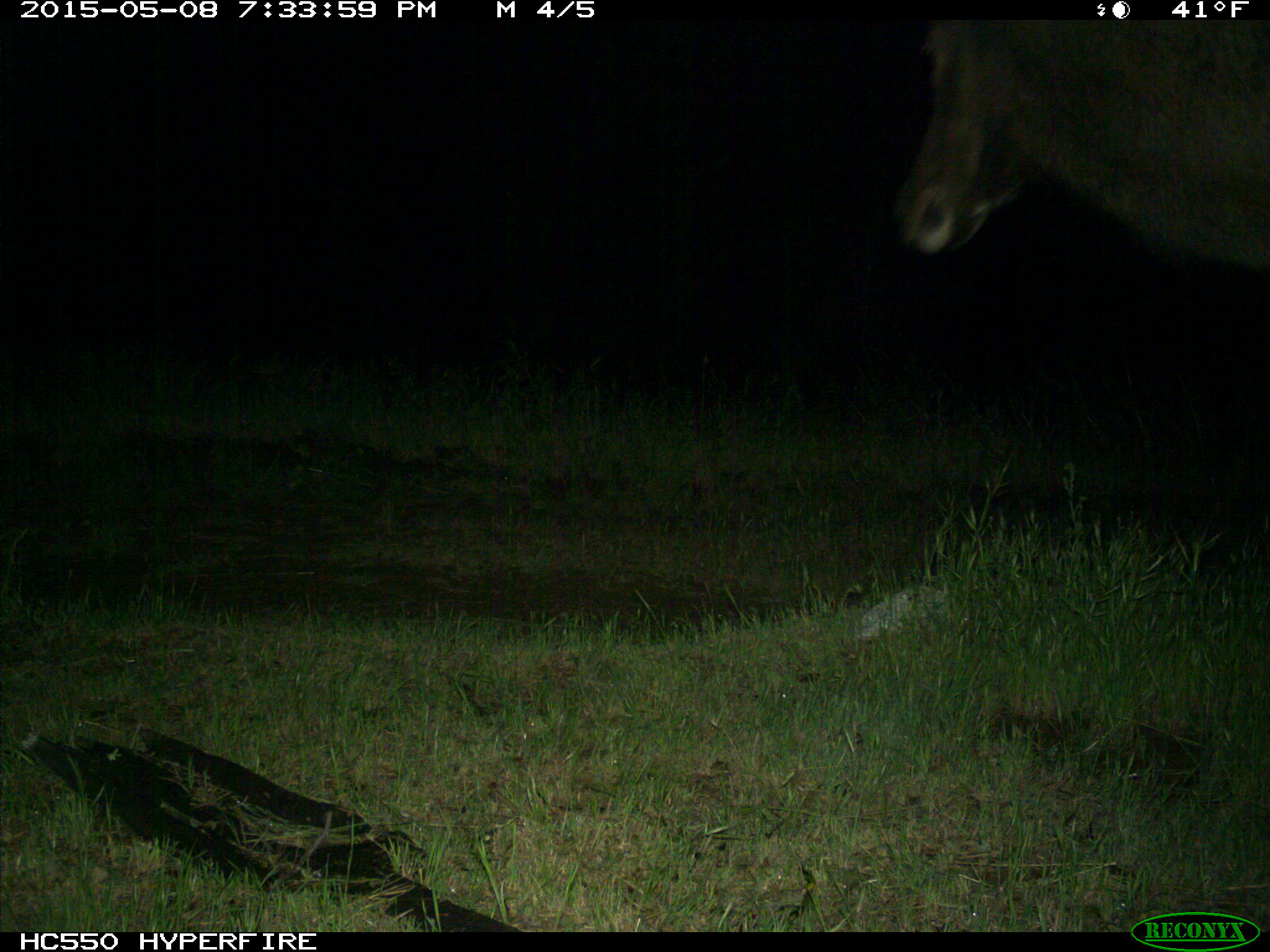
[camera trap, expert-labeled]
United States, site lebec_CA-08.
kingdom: Animalia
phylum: Chordata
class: Mammalia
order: Artiodactyla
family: Cervidae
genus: Cervus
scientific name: Cervus canadensis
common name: elk